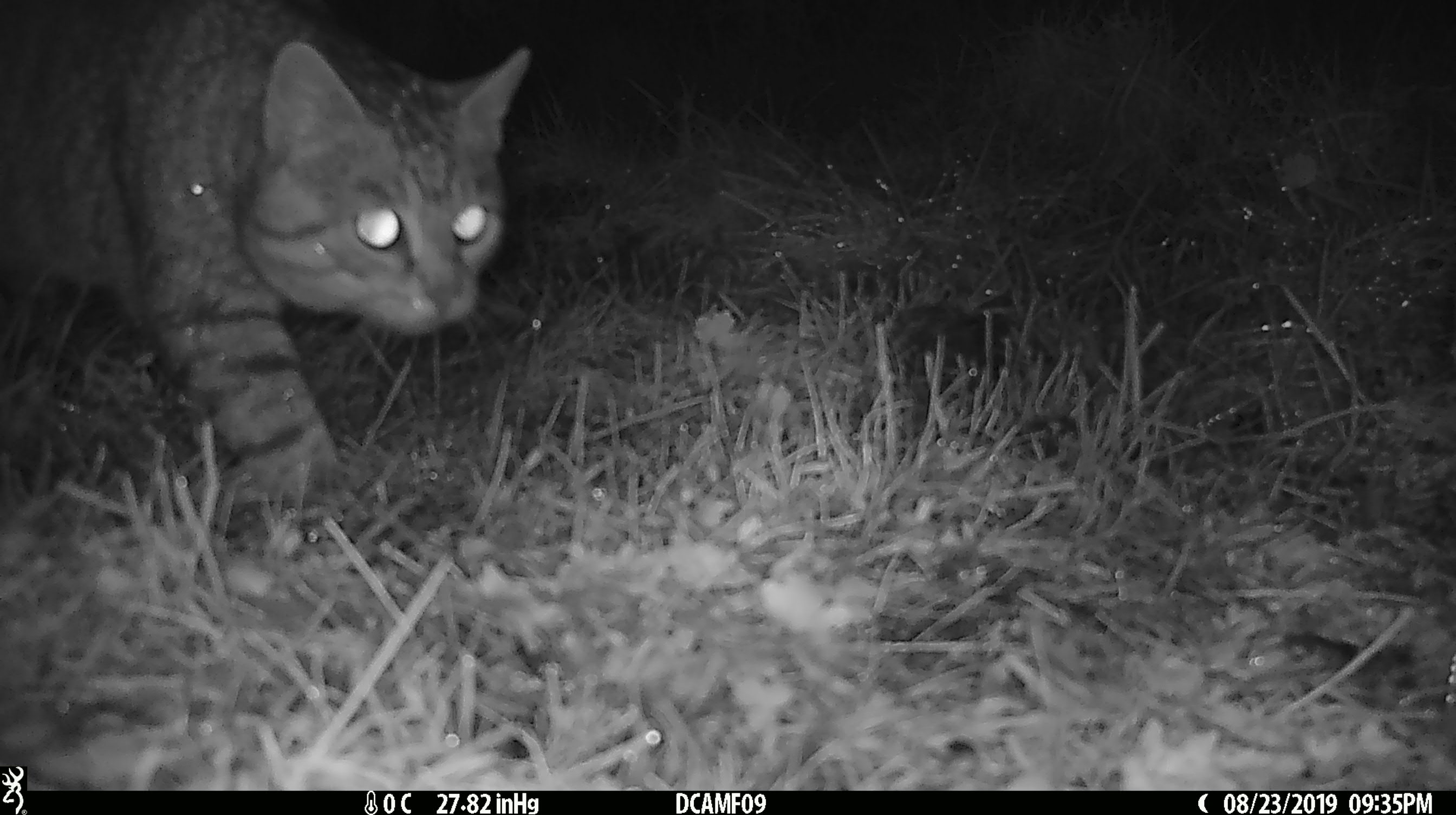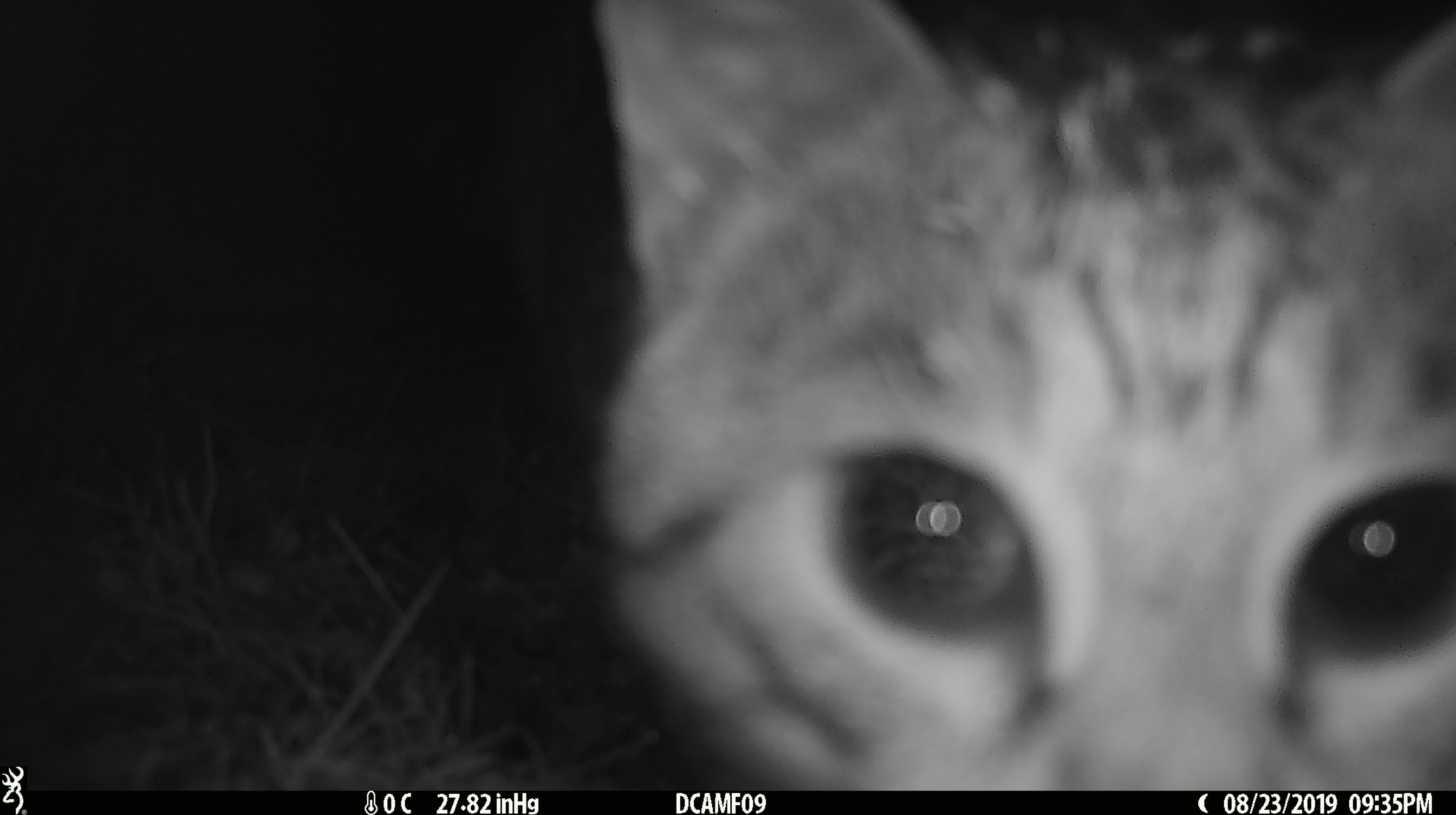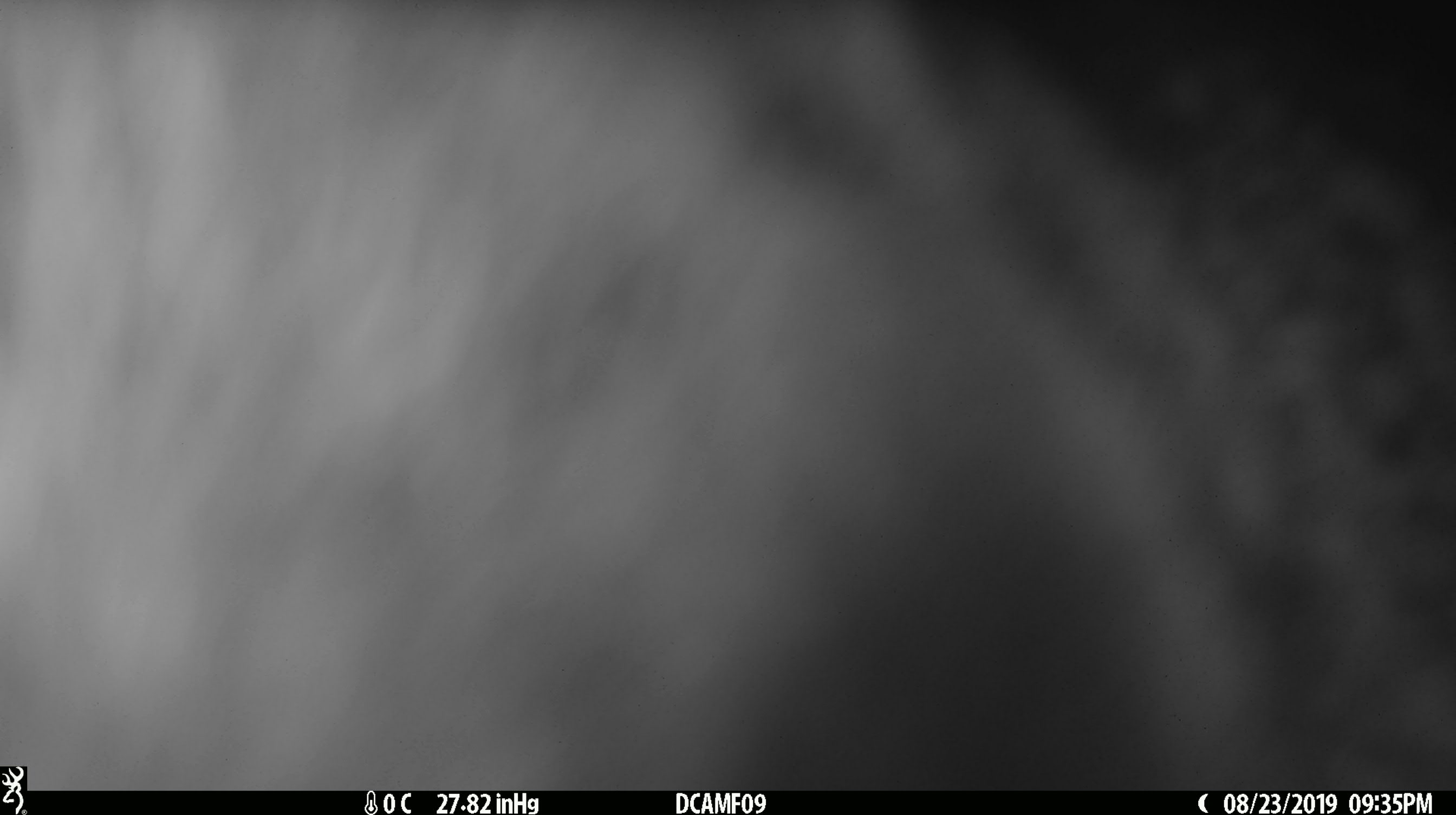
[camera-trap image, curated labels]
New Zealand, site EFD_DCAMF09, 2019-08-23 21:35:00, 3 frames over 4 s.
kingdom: Animalia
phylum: Chordata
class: Mammalia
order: Carnivora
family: Felidae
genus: Felis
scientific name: Felis catus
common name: domestic cat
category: cat